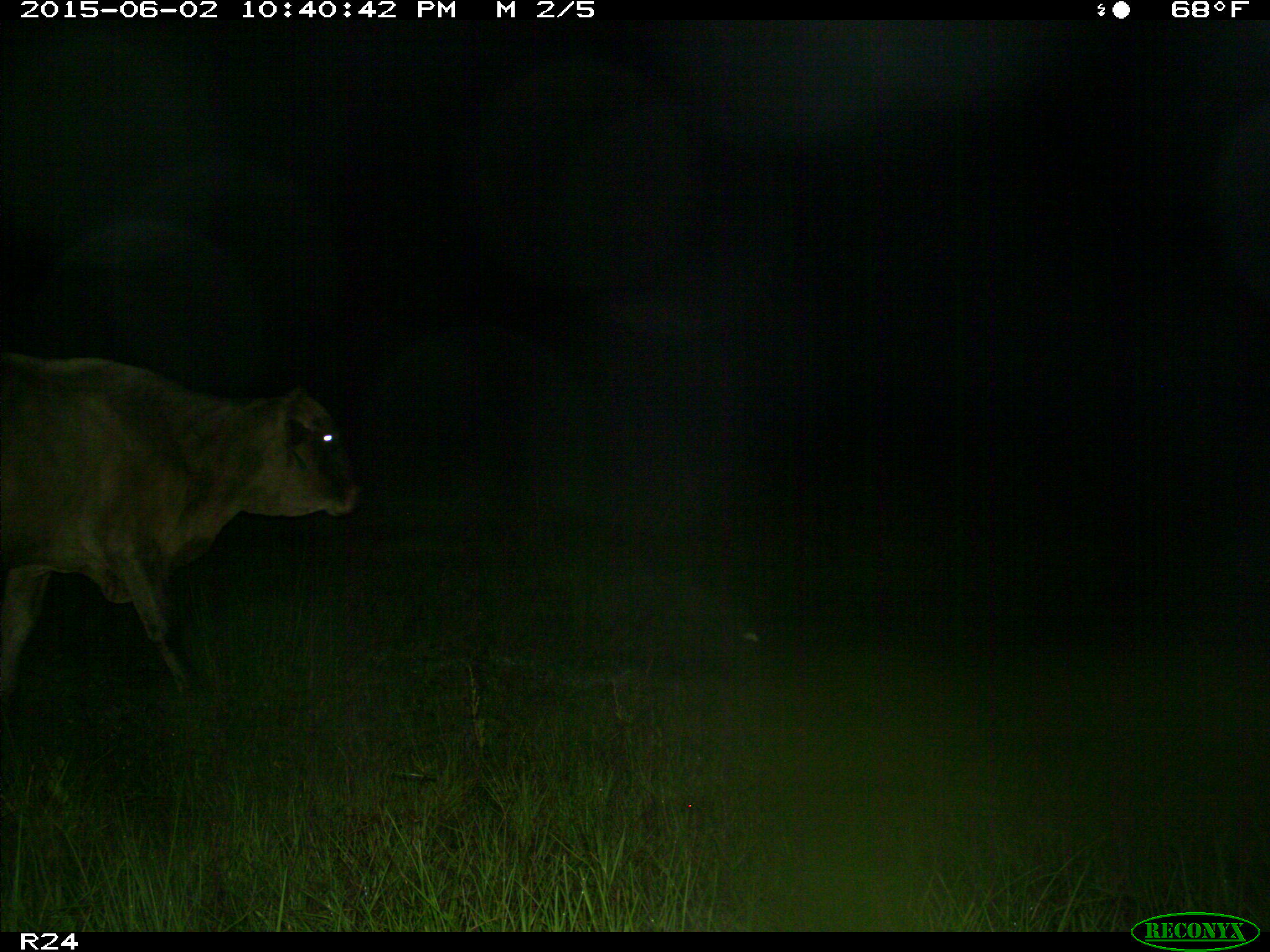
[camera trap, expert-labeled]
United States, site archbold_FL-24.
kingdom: Animalia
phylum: Chordata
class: Mammalia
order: Artiodactyla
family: Bovidae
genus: Bos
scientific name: Bos taurus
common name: domestic cow